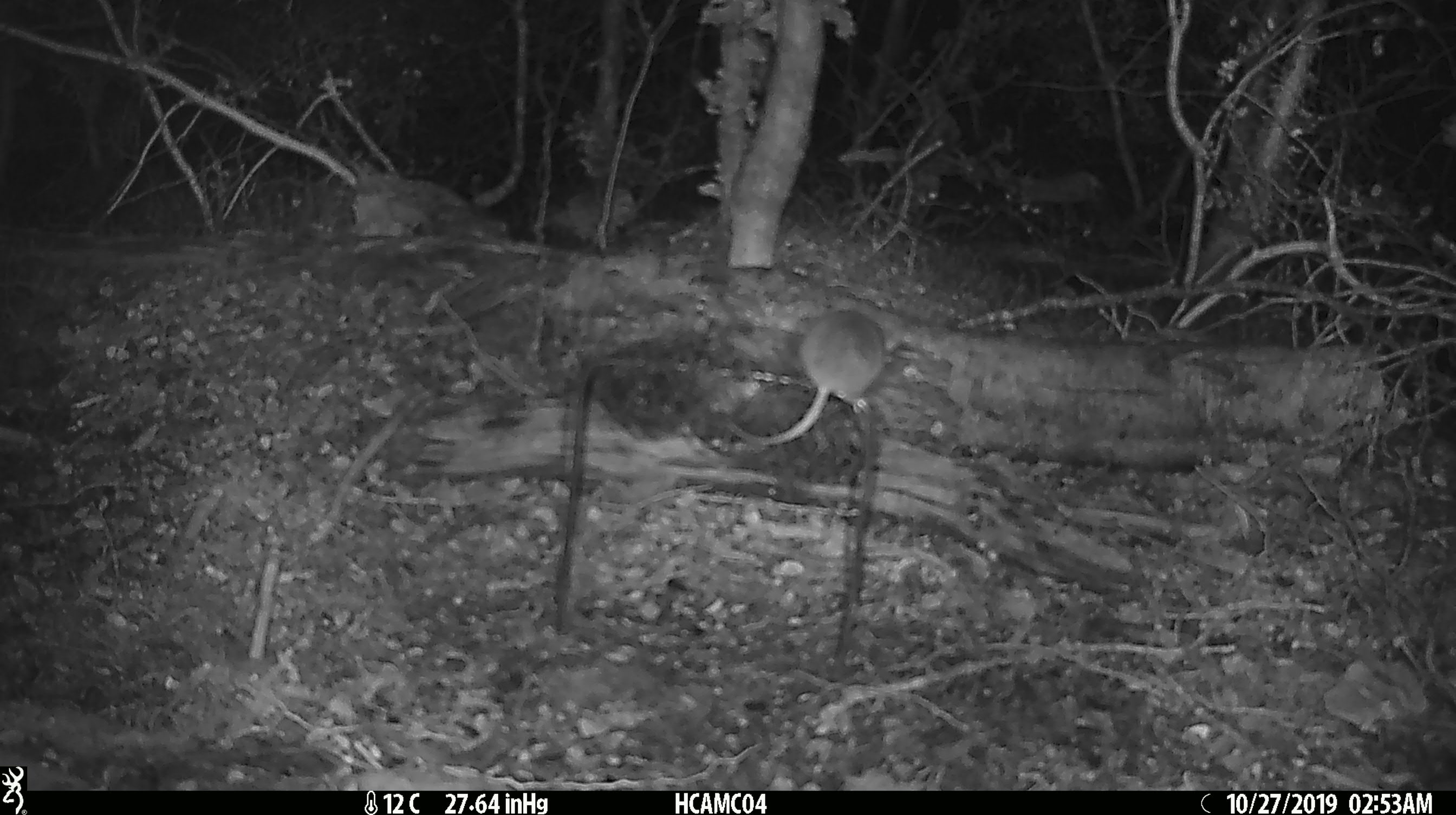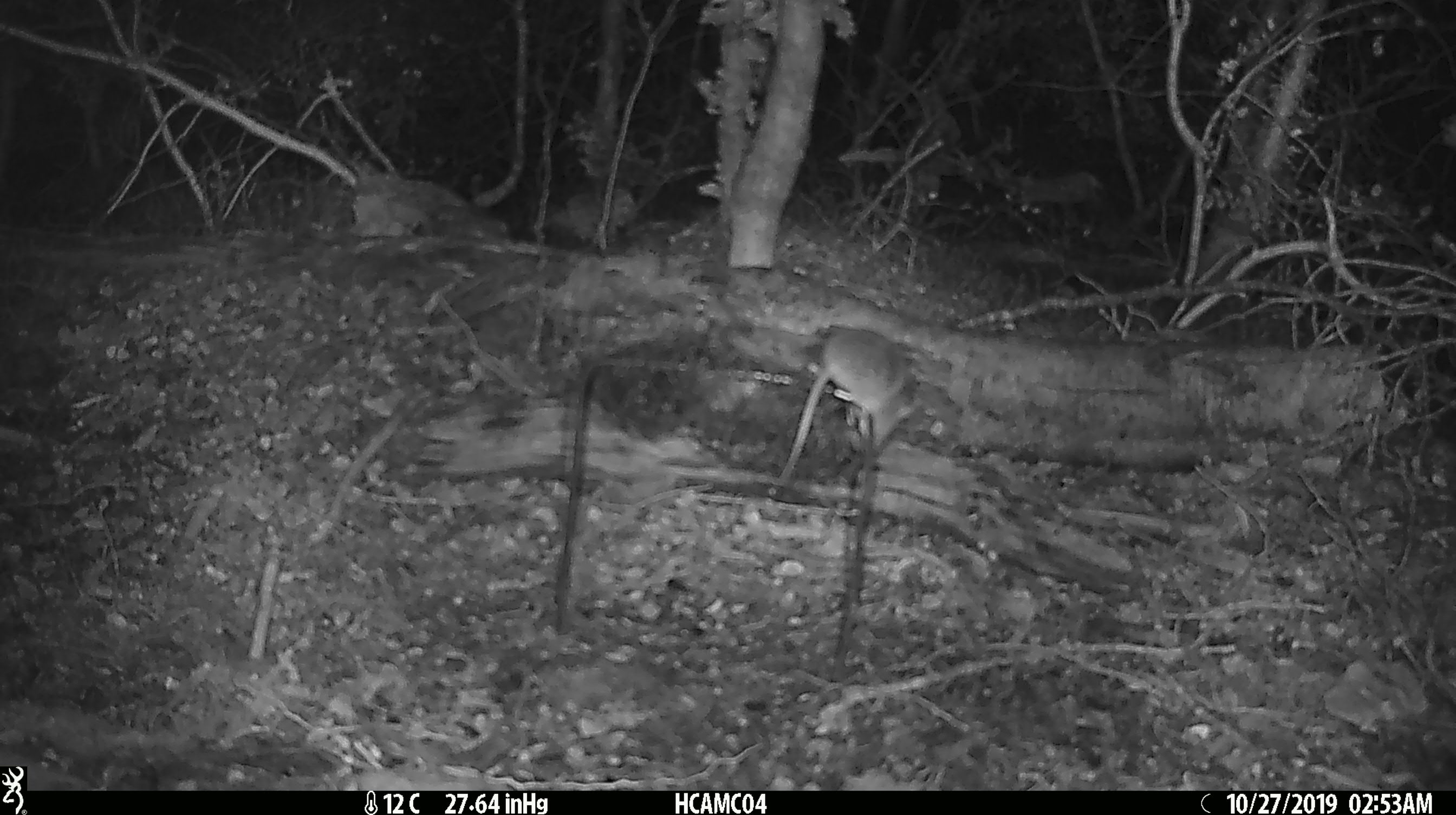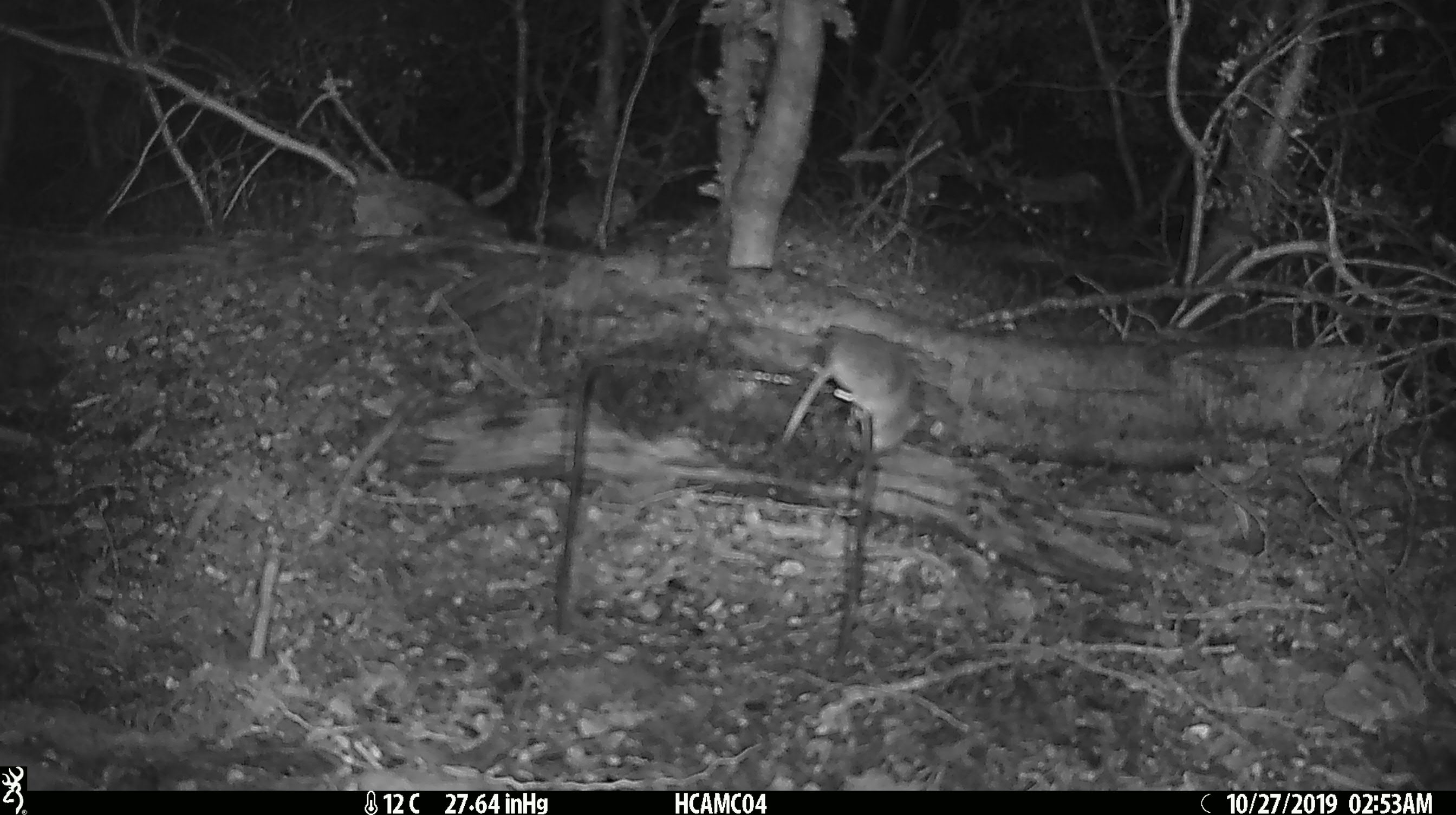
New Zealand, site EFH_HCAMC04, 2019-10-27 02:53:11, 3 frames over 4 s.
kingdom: Animalia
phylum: Chordata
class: Mammalia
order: Rodentia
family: Muridae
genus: Mus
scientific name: Mus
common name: mouse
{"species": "mouse (Mus)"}